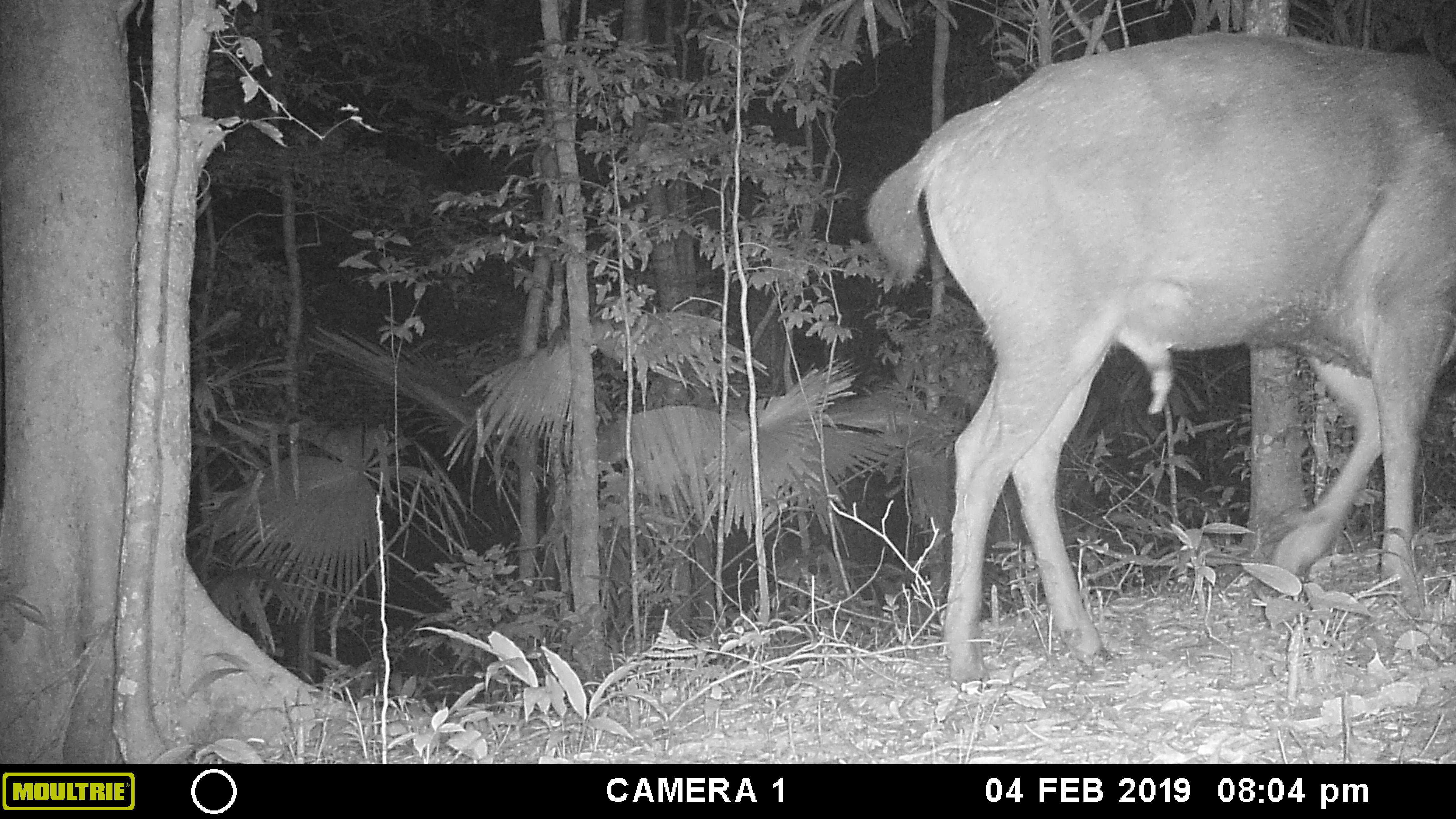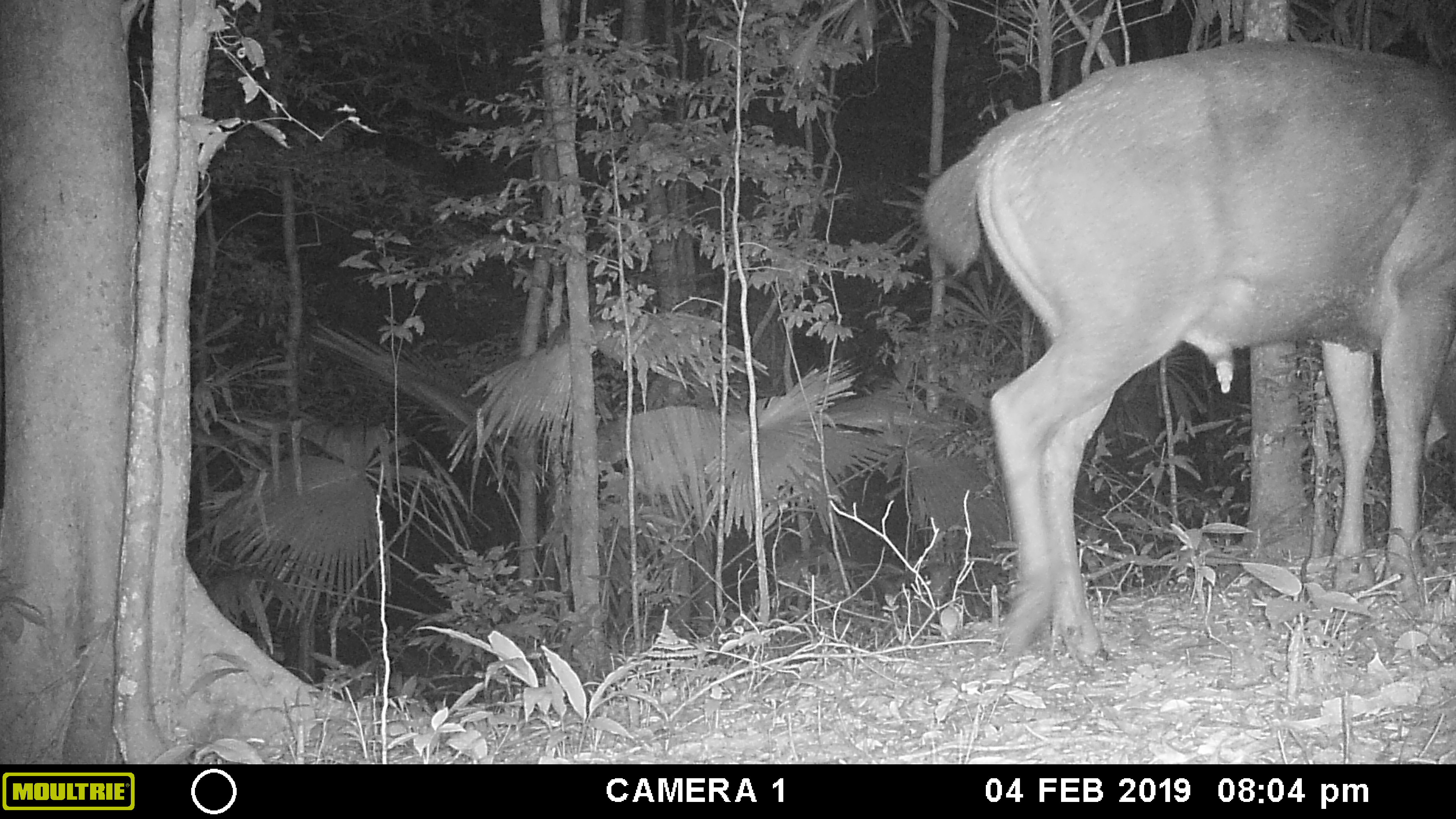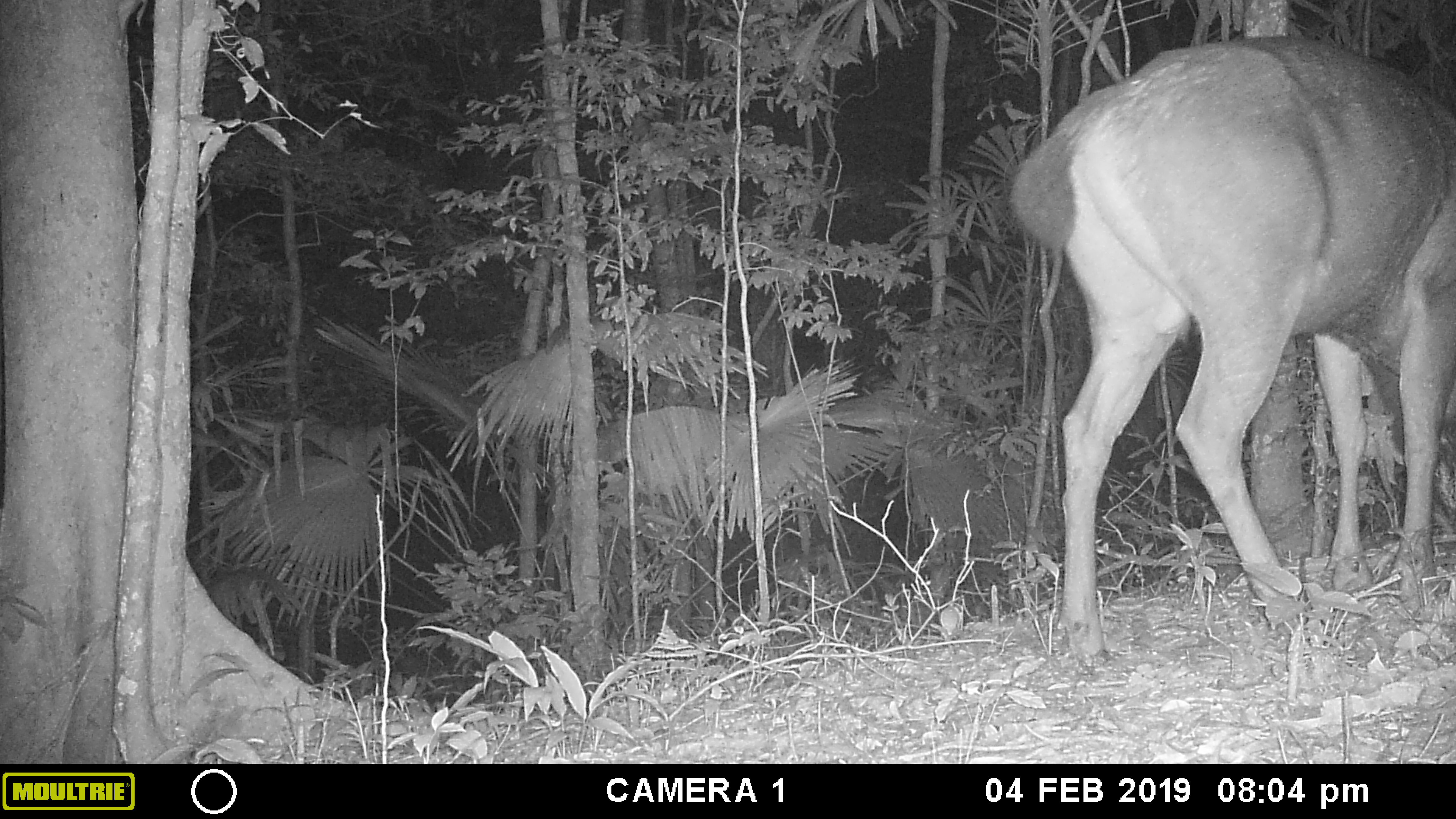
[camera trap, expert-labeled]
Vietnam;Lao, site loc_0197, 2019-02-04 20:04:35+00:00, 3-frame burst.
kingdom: Animalia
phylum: Chordata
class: Mammalia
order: Artiodactyla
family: Cervidae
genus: Rusa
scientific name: Rusa unicolor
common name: sambar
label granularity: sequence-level